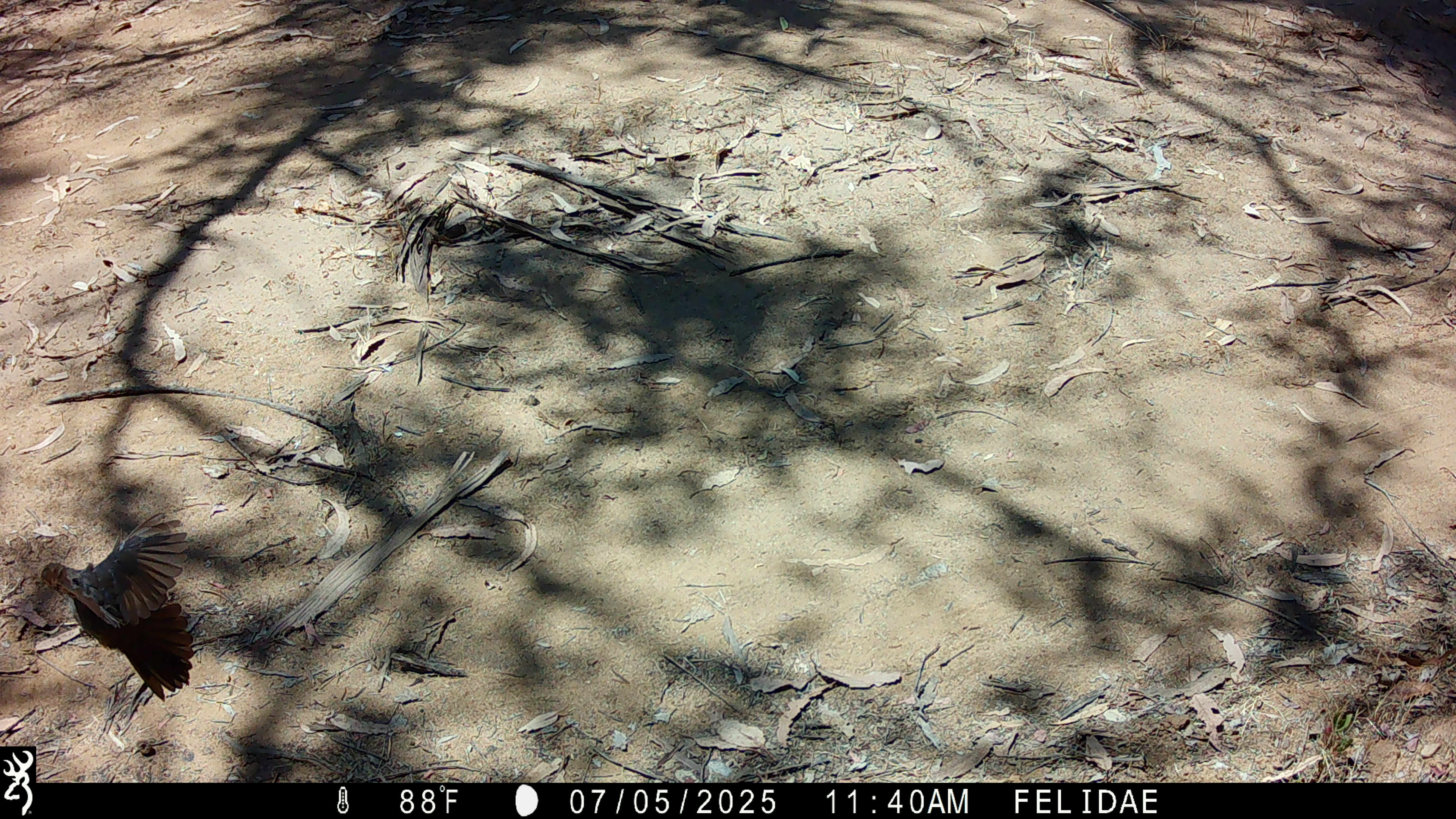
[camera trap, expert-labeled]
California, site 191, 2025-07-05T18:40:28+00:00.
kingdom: Animalia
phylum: Chordata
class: Aves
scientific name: Aves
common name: bird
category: unknown bird